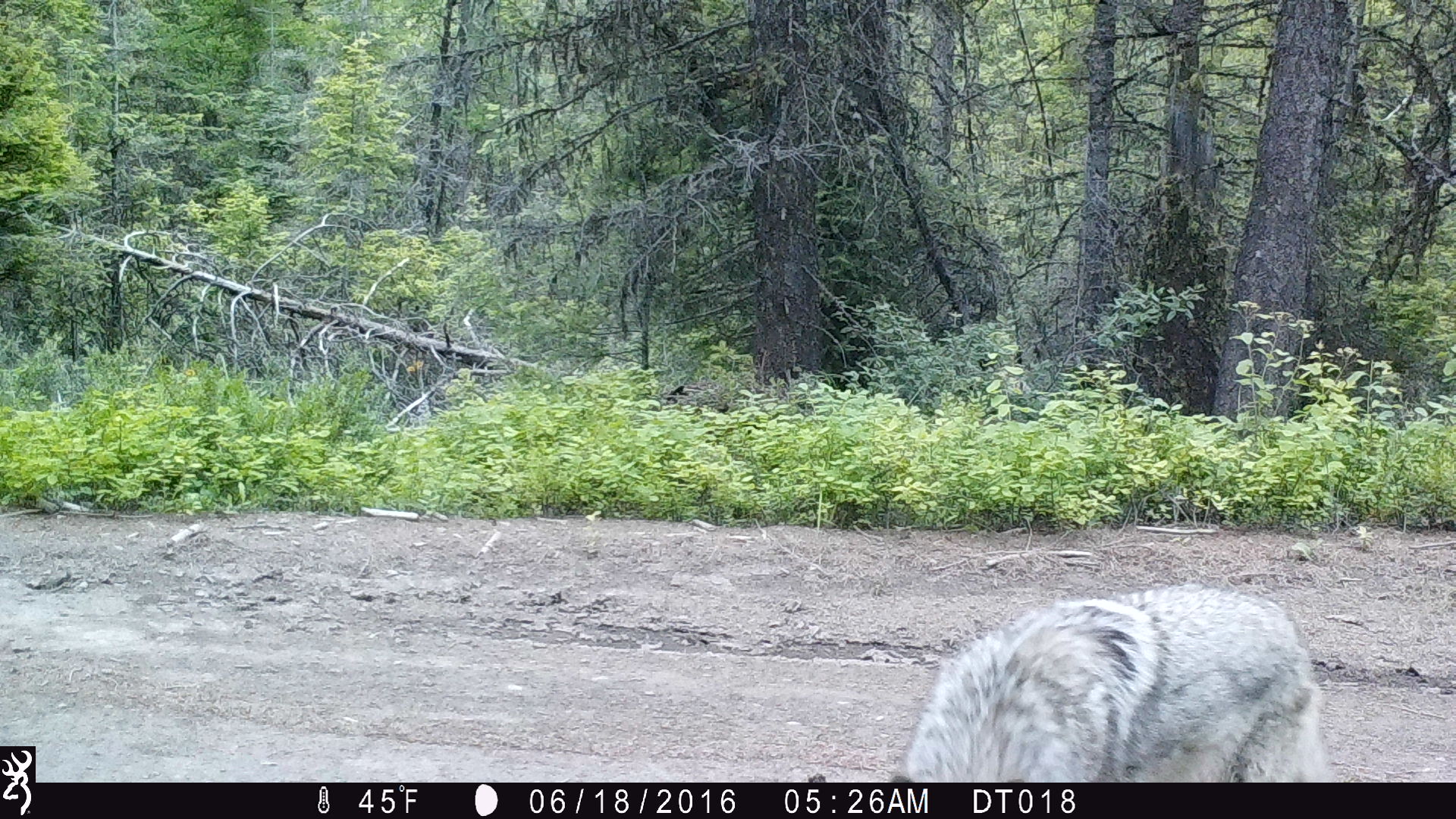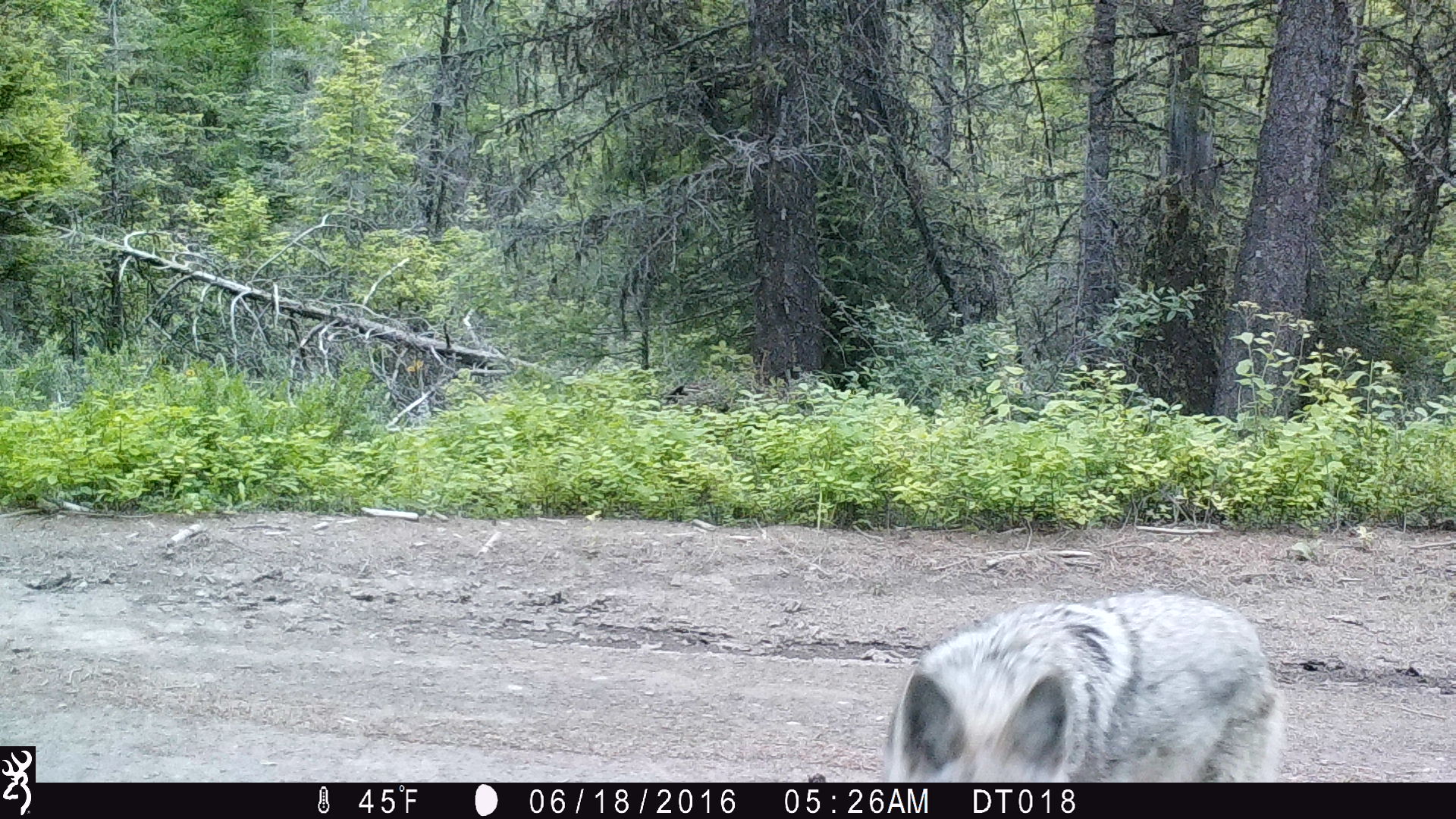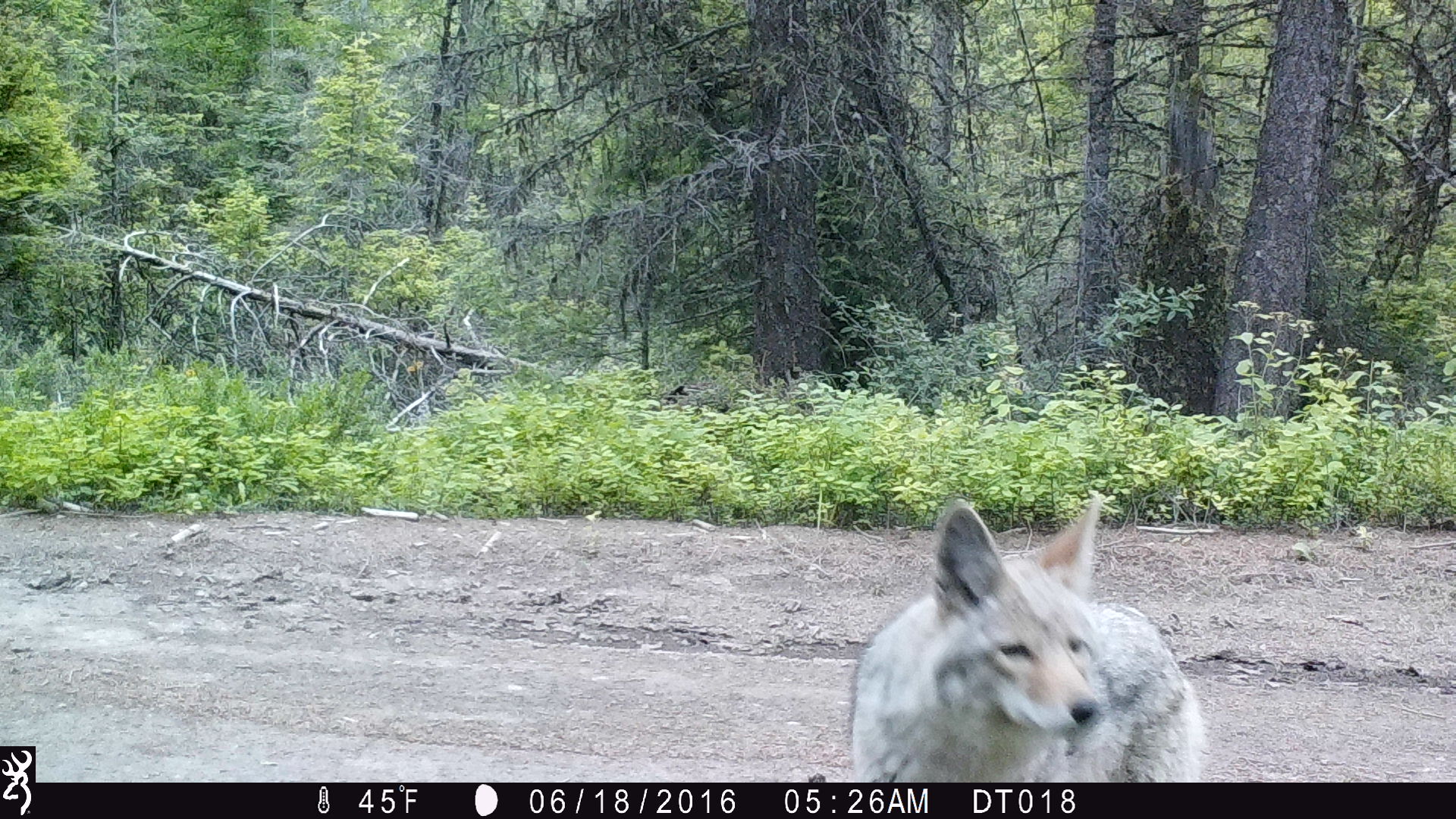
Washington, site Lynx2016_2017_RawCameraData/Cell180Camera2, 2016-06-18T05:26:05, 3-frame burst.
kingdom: Animalia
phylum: Chordata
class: Mammalia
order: Carnivora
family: Canidae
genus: Canis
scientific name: Canis latrans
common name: coyote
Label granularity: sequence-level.